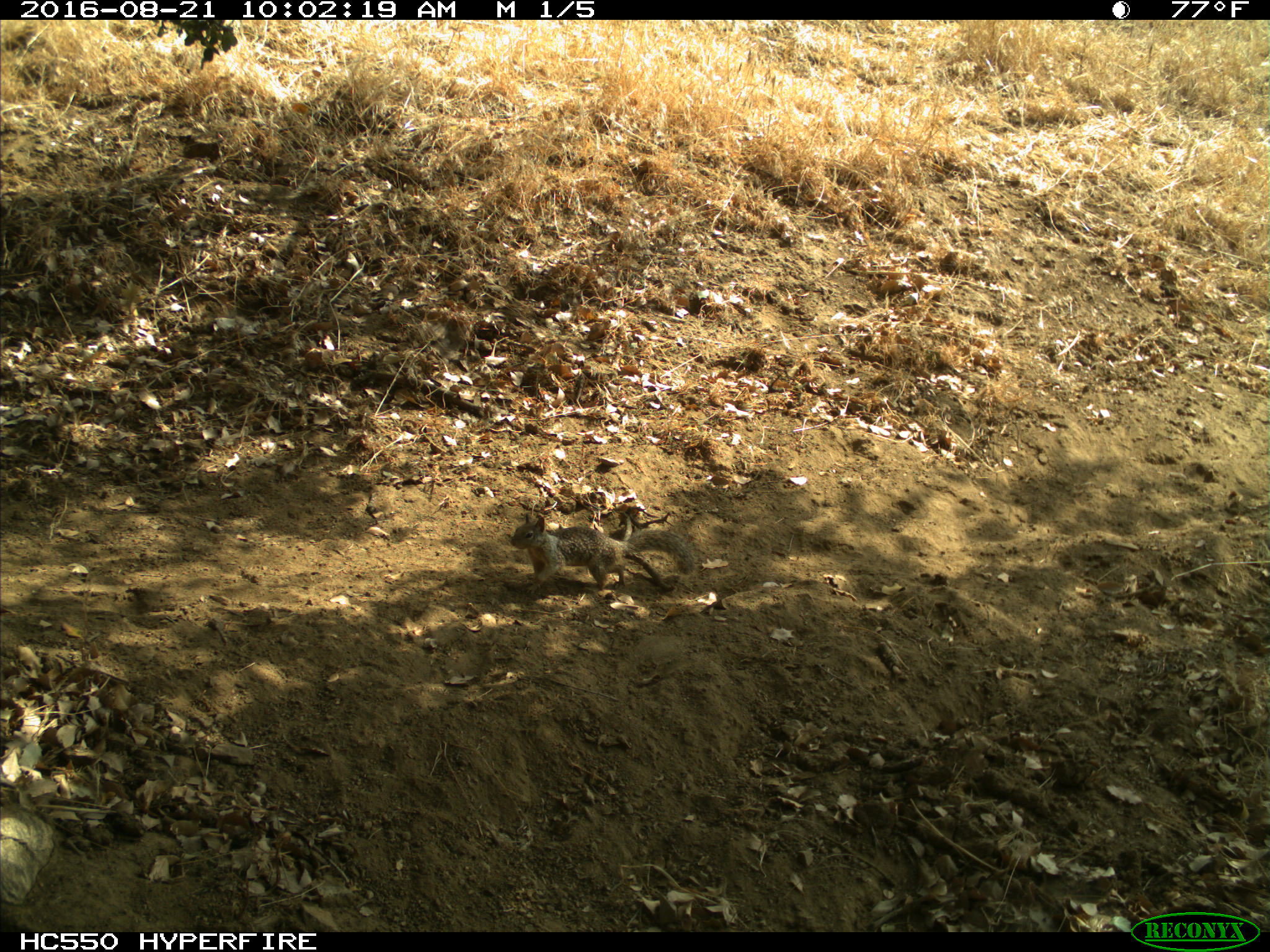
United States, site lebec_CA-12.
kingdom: Animalia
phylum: Chordata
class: Mammalia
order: Rodentia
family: Sciuridae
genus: Otospermophilus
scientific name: Otospermophilus beecheyi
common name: california ground squirrel